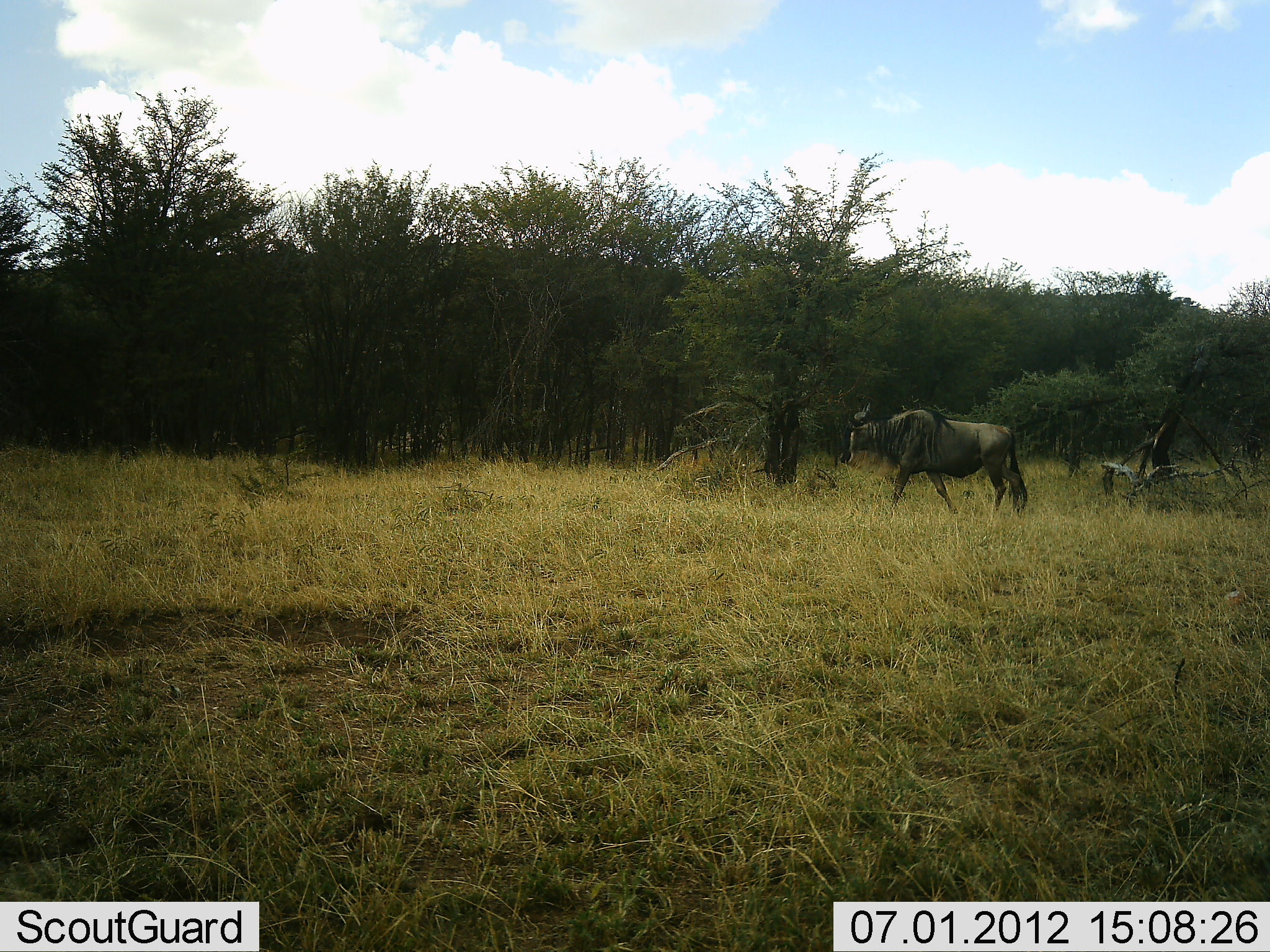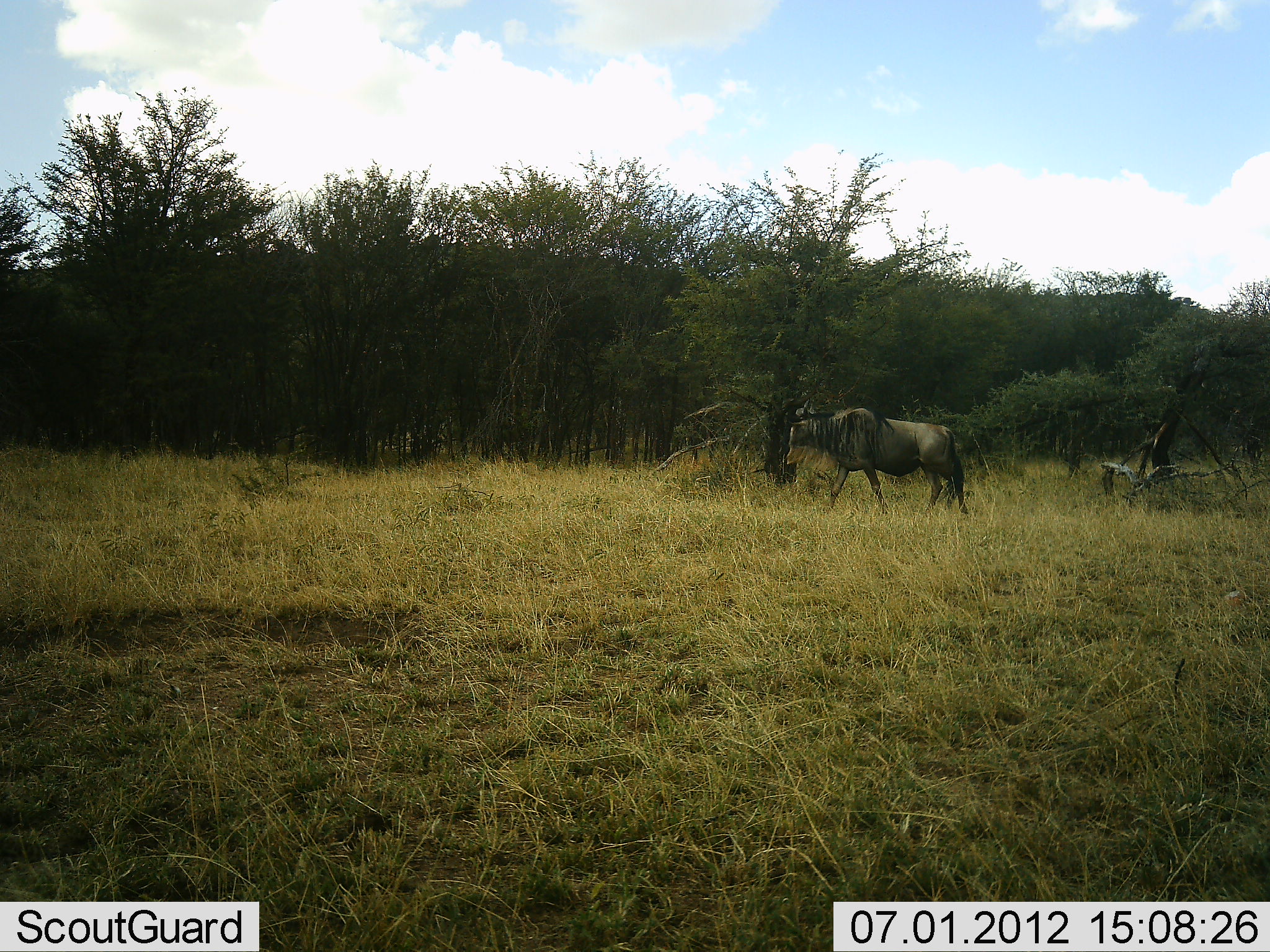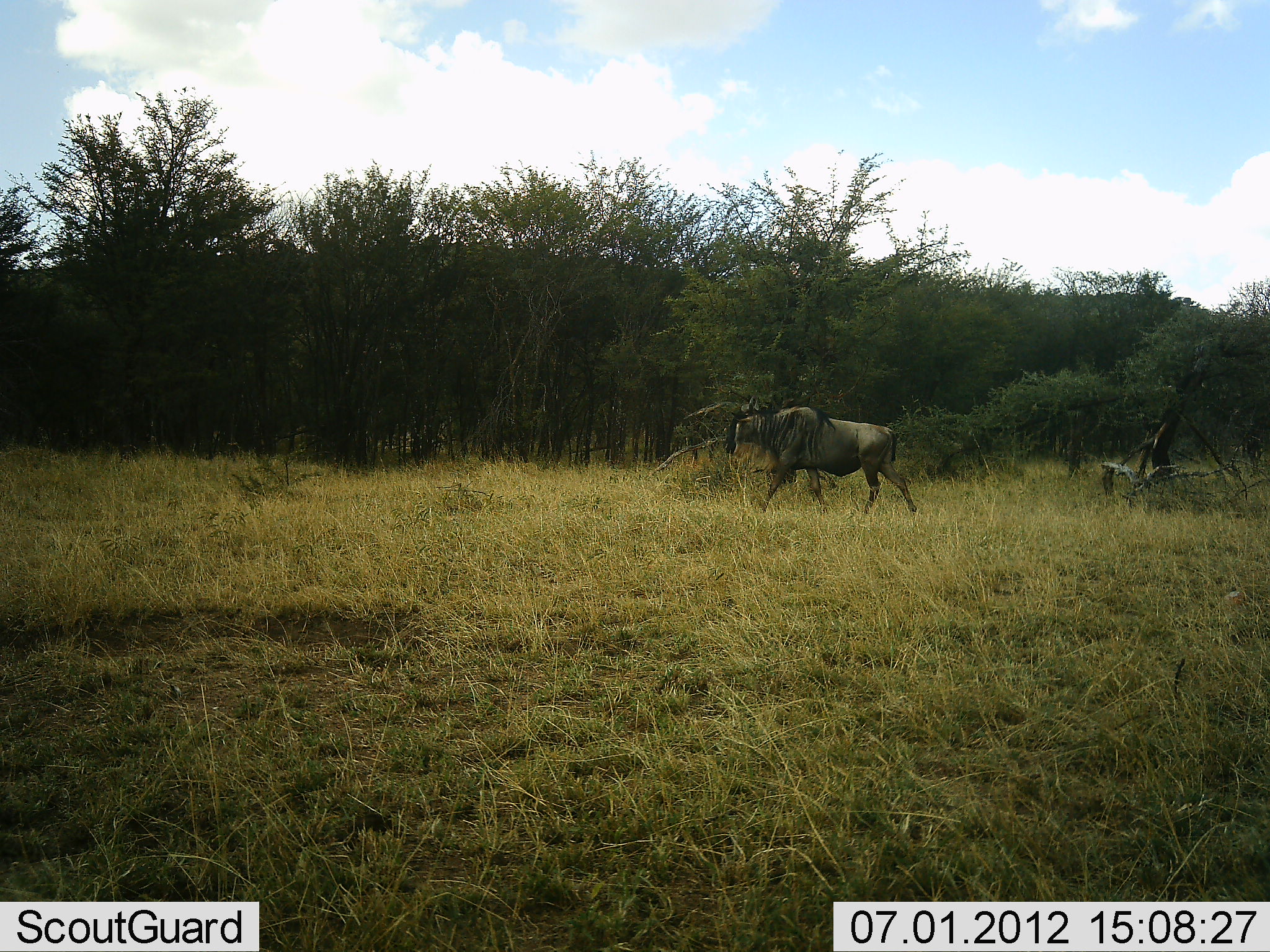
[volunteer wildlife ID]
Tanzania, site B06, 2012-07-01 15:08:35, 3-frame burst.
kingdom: Animalia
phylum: Chordata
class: Mammalia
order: Artiodactyla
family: Bovidae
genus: Connochaetes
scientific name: Connochaetes taurinus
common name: blue wildebeest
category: wildebeest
Wildebeest (blue wildebeest) (Connochaetes taurinus), count 1. Behavior (volunteer vote fractions): standing 10%, resting 0%, moving 100%, interacting 0%. Young present (vote fraction): 0%. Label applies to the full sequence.